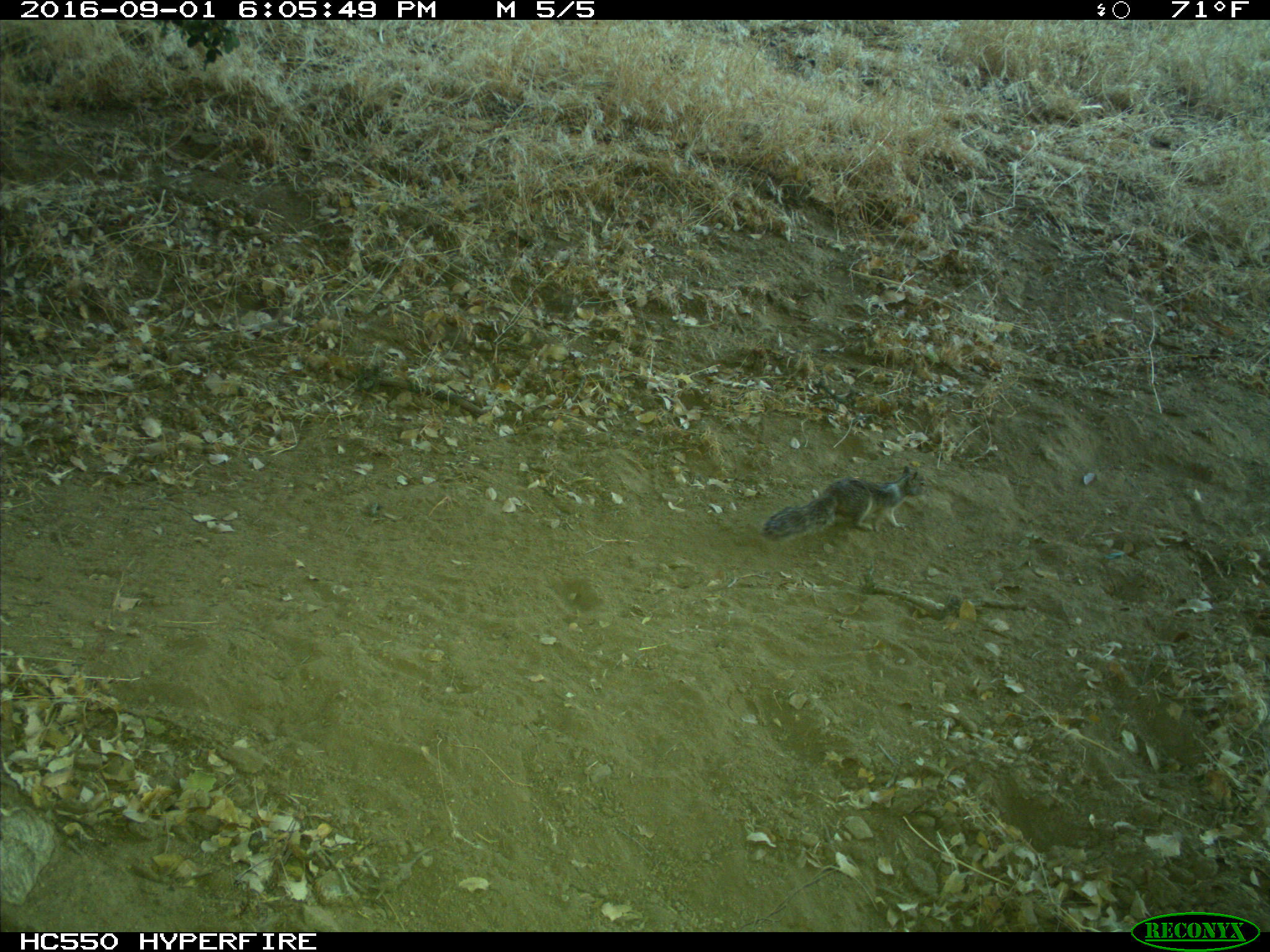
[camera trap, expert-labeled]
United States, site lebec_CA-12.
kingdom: Animalia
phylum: Chordata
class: Mammalia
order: Rodentia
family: Sciuridae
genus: Otospermophilus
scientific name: Otospermophilus beecheyi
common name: california ground squirrel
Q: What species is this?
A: Otospermophilus beecheyi (california ground squirrel).